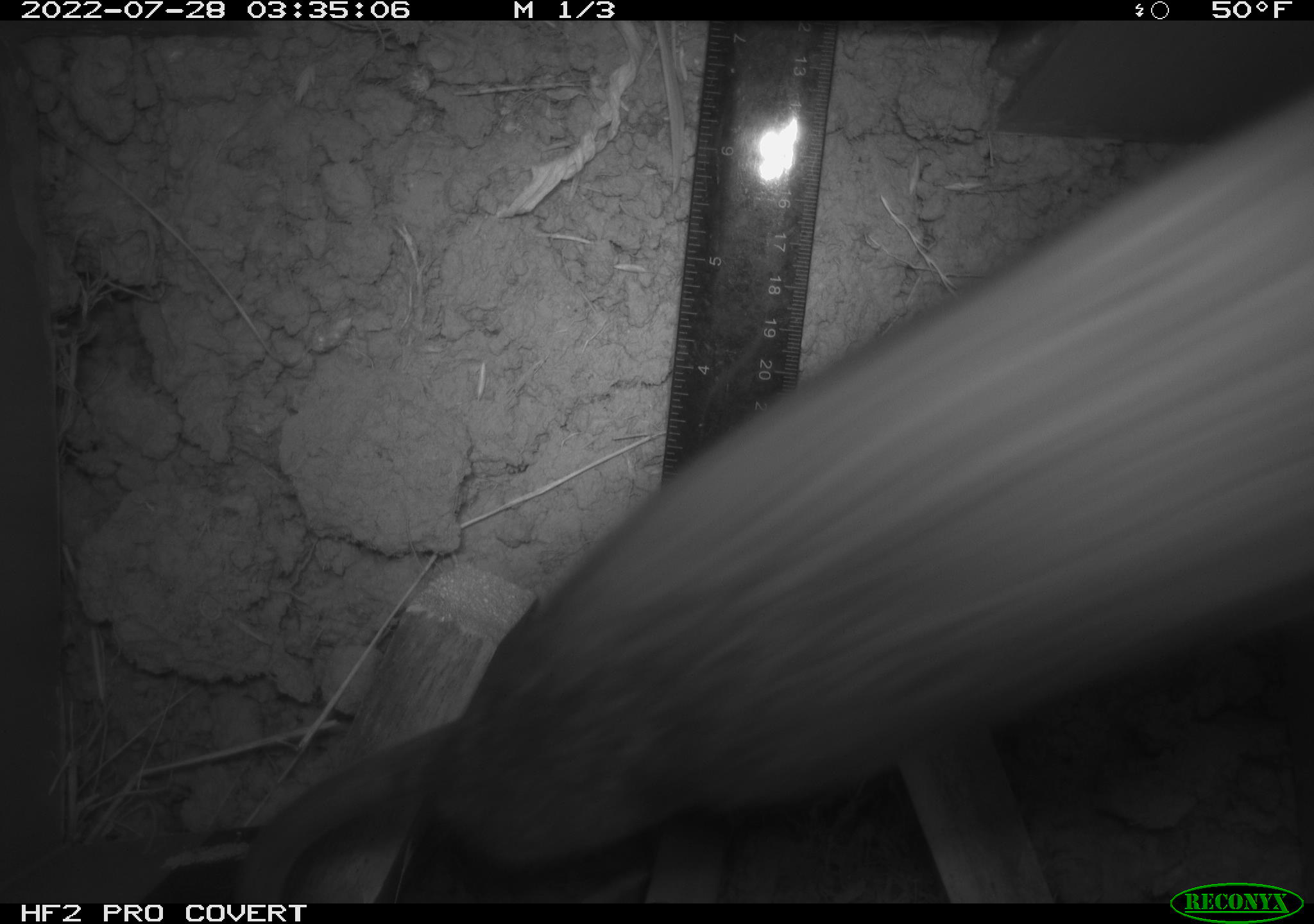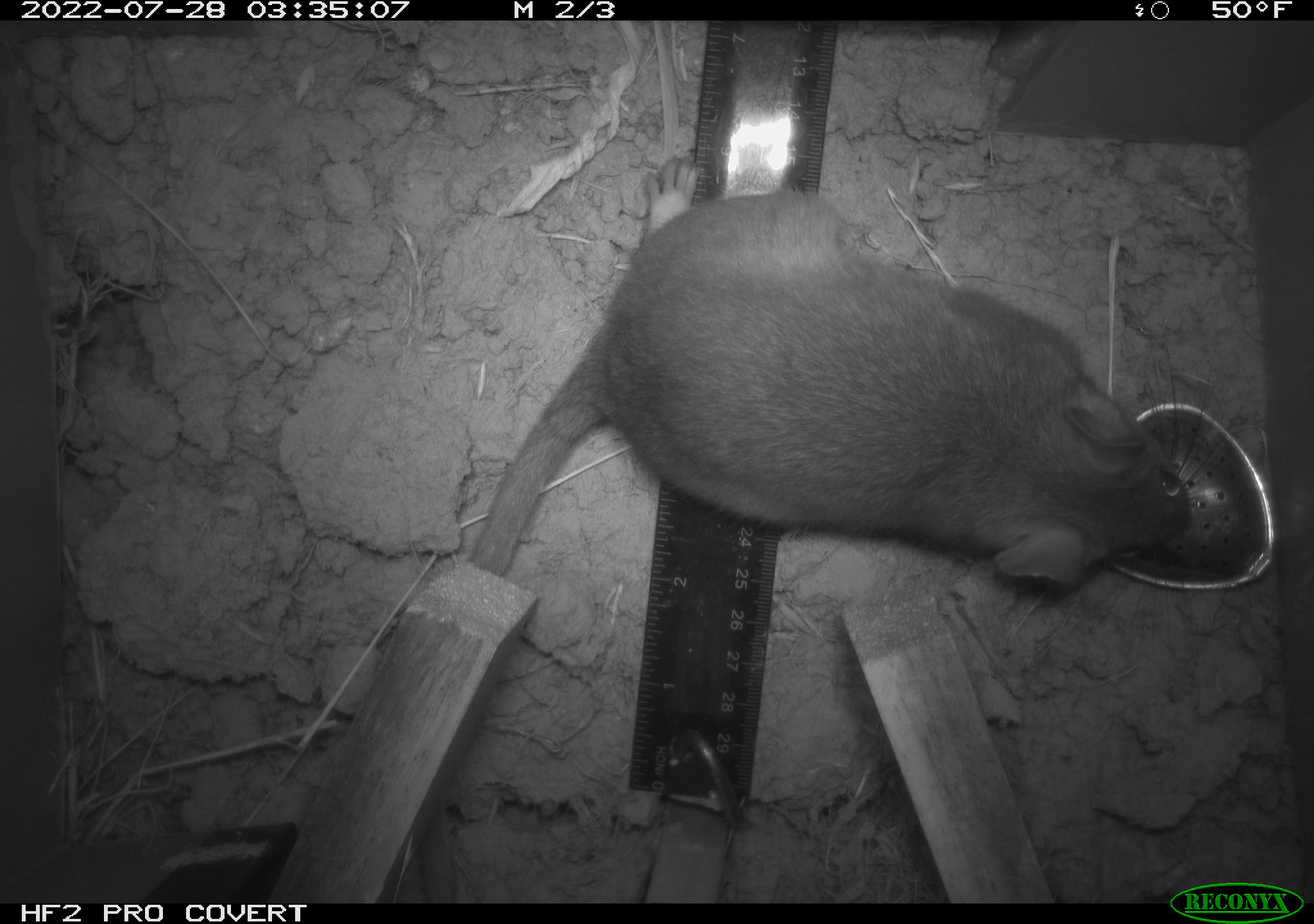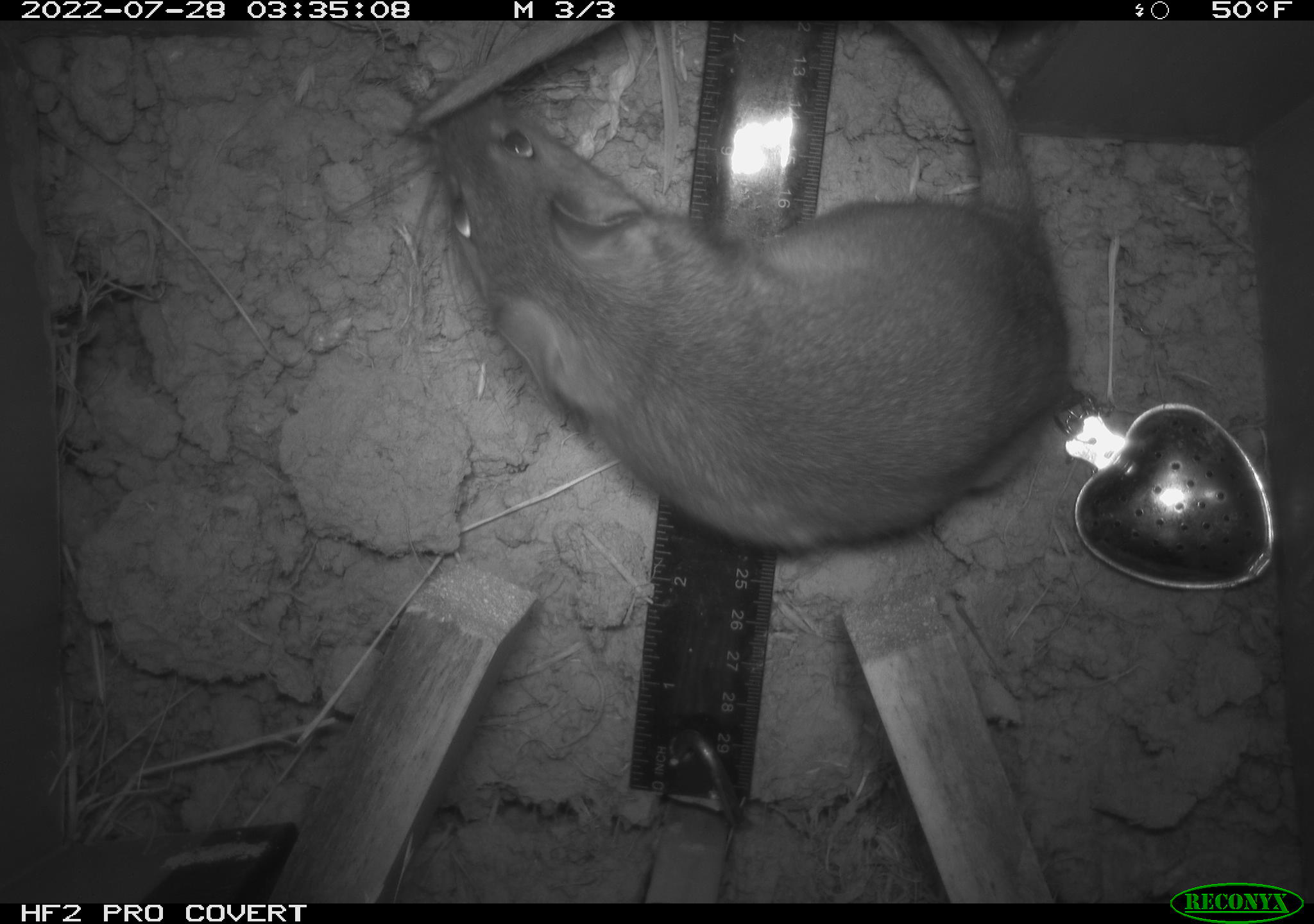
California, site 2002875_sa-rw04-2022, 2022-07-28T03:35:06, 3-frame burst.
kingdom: Animalia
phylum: Chordata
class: Mammalia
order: Rodentia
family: Cricetidae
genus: Neotoma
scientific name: Neotoma fuscipes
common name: dusky-footed woodrat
Dusky-footed woodrat (Neotoma fuscipes).